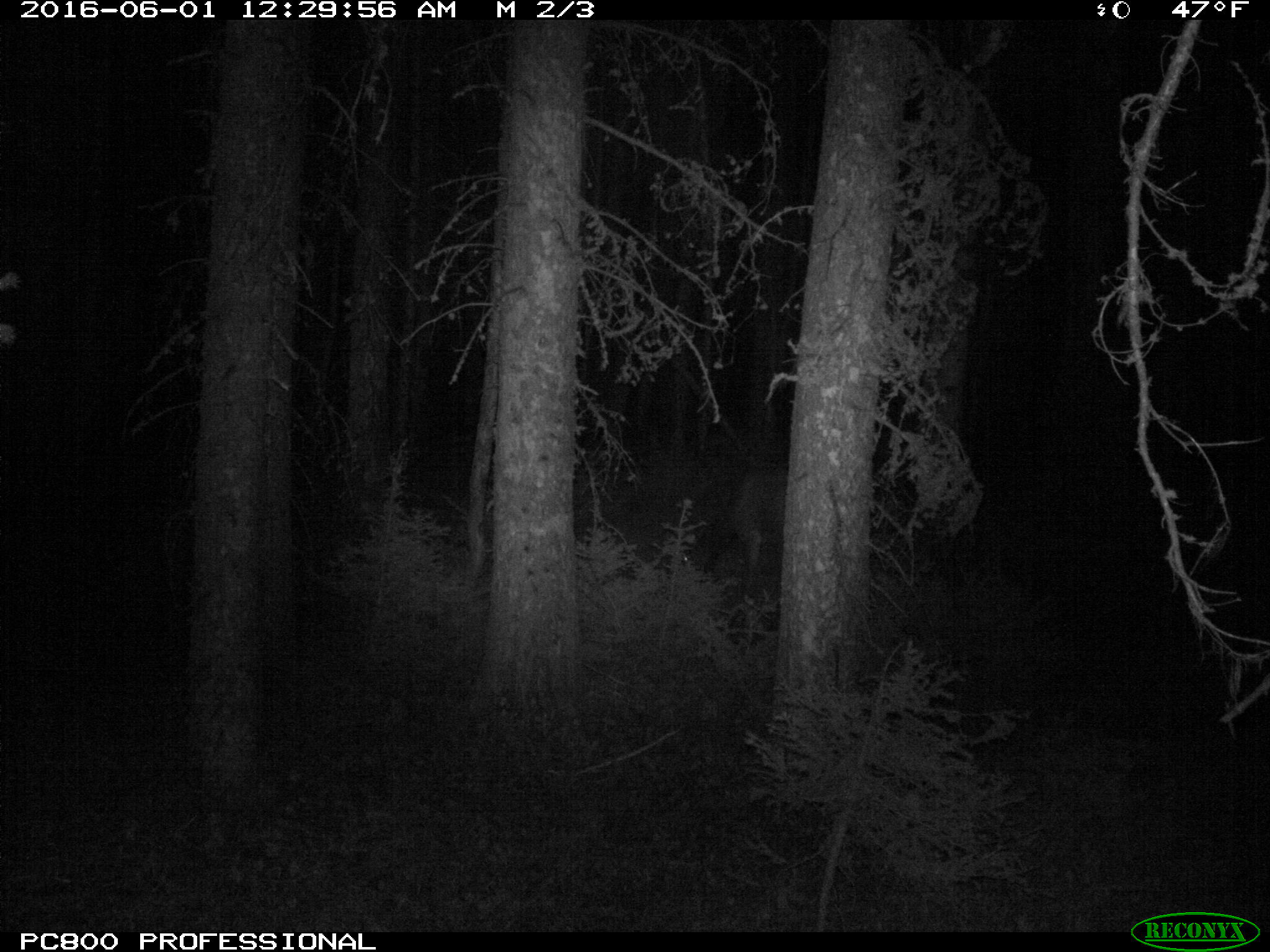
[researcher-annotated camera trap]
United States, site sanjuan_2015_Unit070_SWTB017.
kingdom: Animalia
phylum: Chordata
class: Mammalia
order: Artiodactyla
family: Cervidae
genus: Cervus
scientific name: Cervus elaphus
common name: red deer